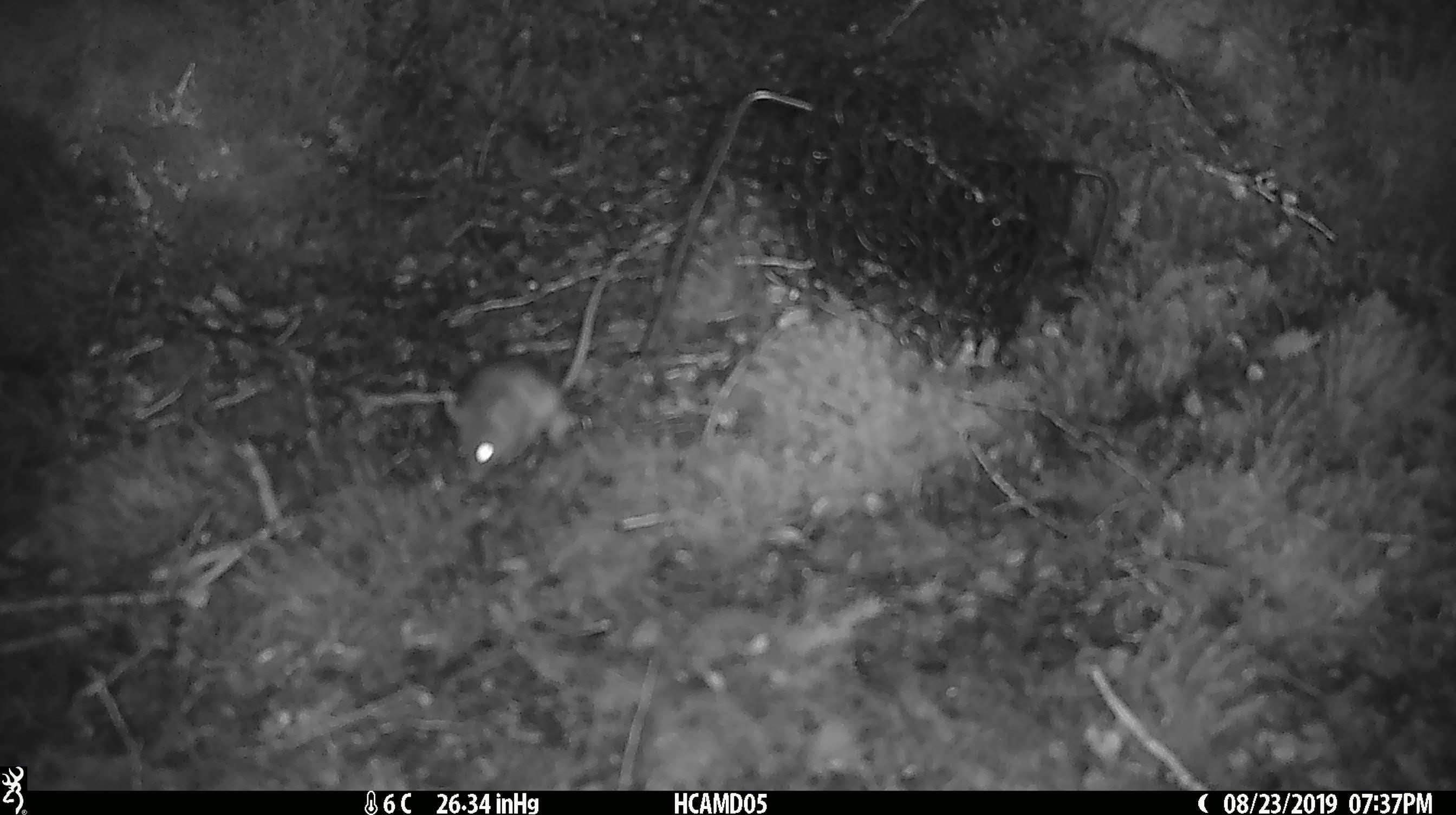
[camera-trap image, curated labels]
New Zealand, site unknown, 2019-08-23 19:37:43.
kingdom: Animalia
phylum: Chordata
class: Mammalia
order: Rodentia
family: Muridae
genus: Mus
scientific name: Mus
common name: mouse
Mouse (Mus).